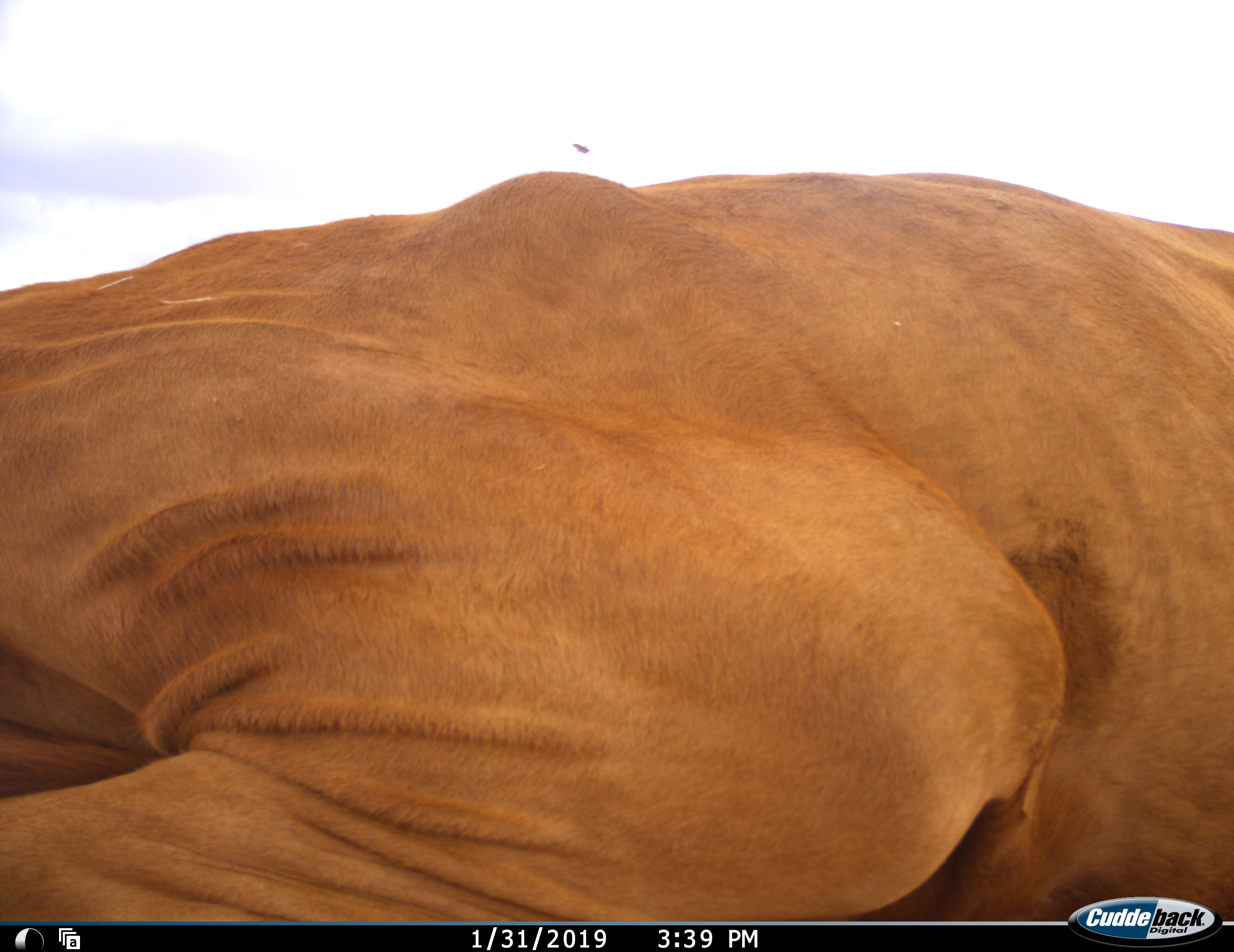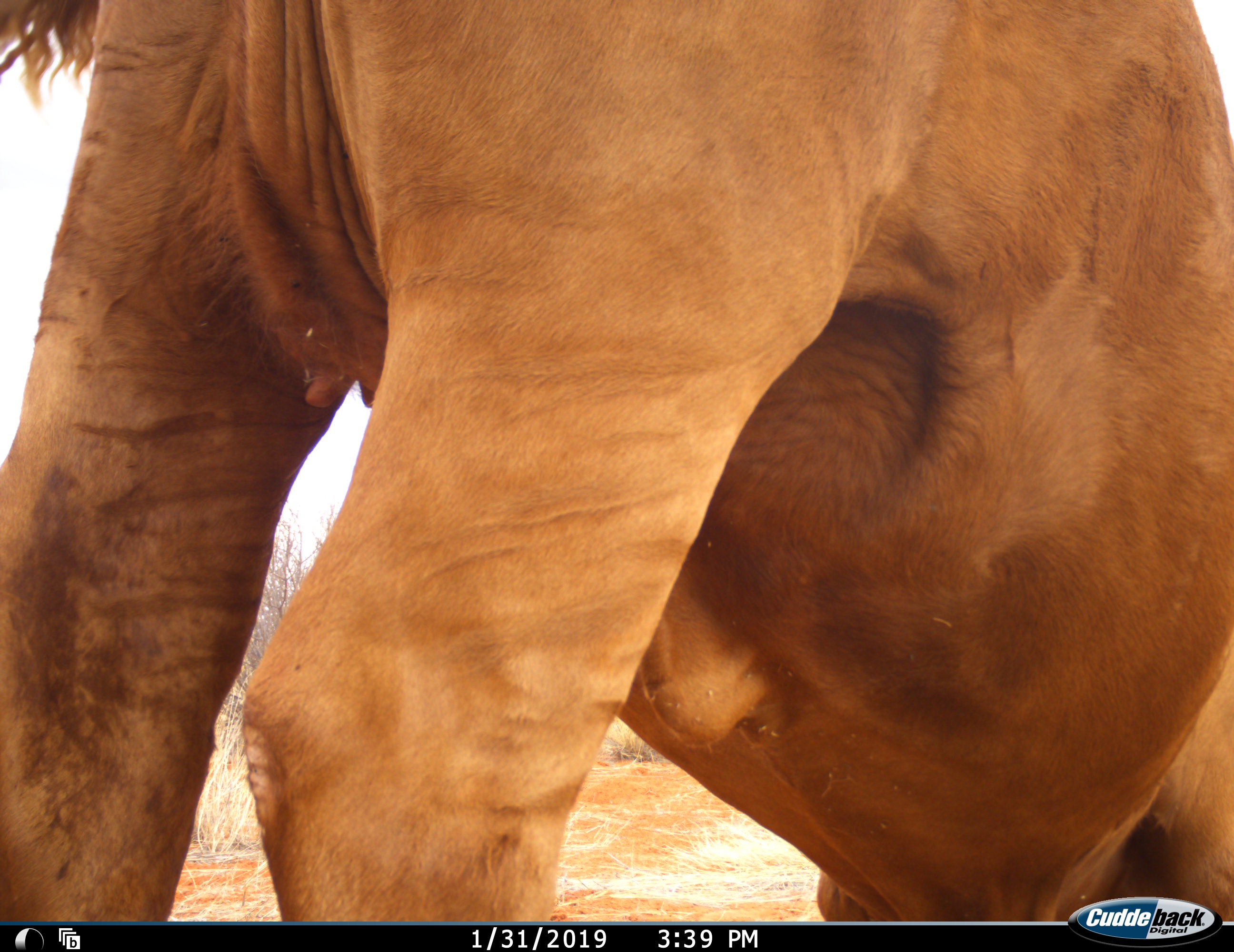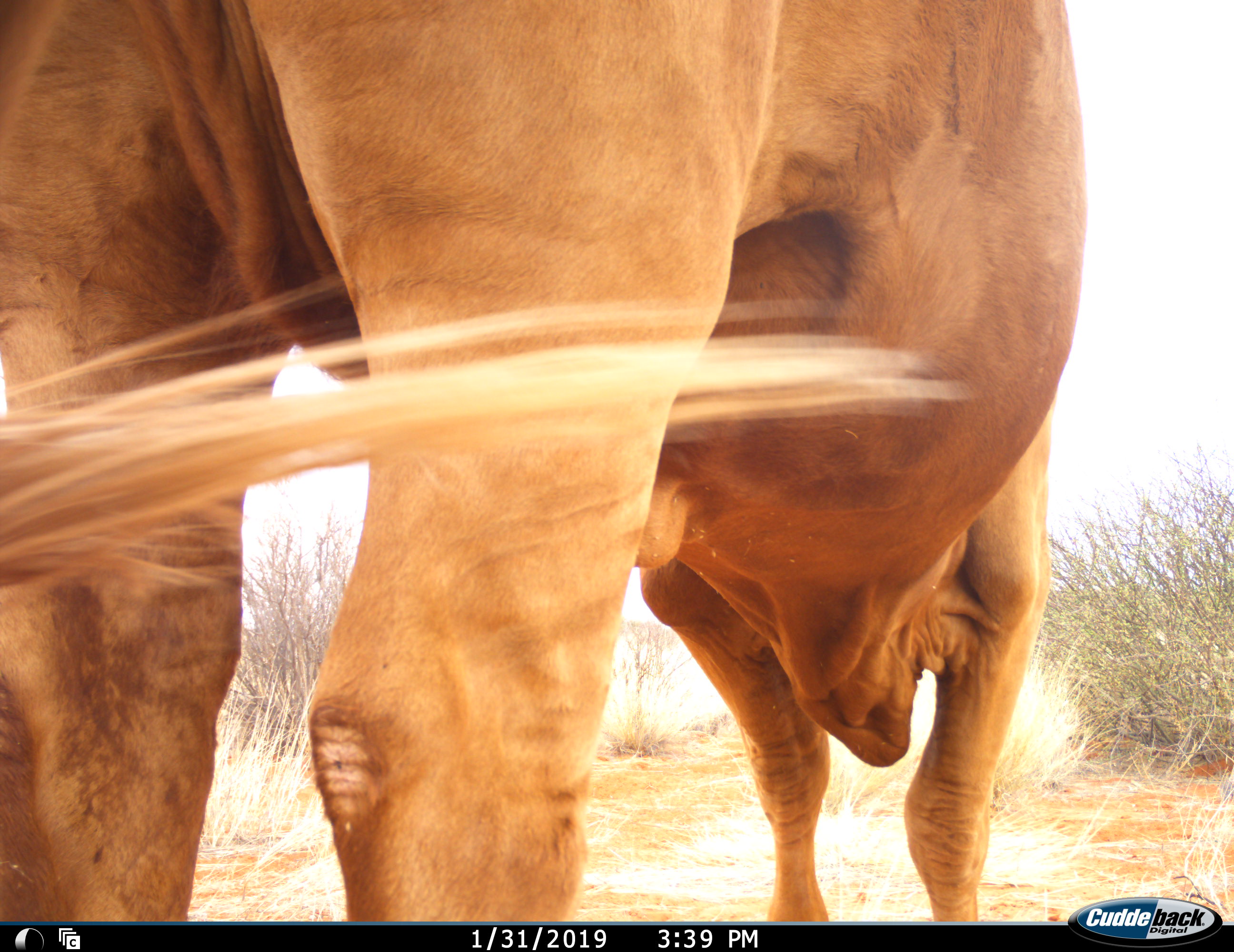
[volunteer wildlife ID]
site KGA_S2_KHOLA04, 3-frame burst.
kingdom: Animalia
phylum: Chordata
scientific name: Vertebrata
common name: domestic animal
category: domesticanimal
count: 1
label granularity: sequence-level